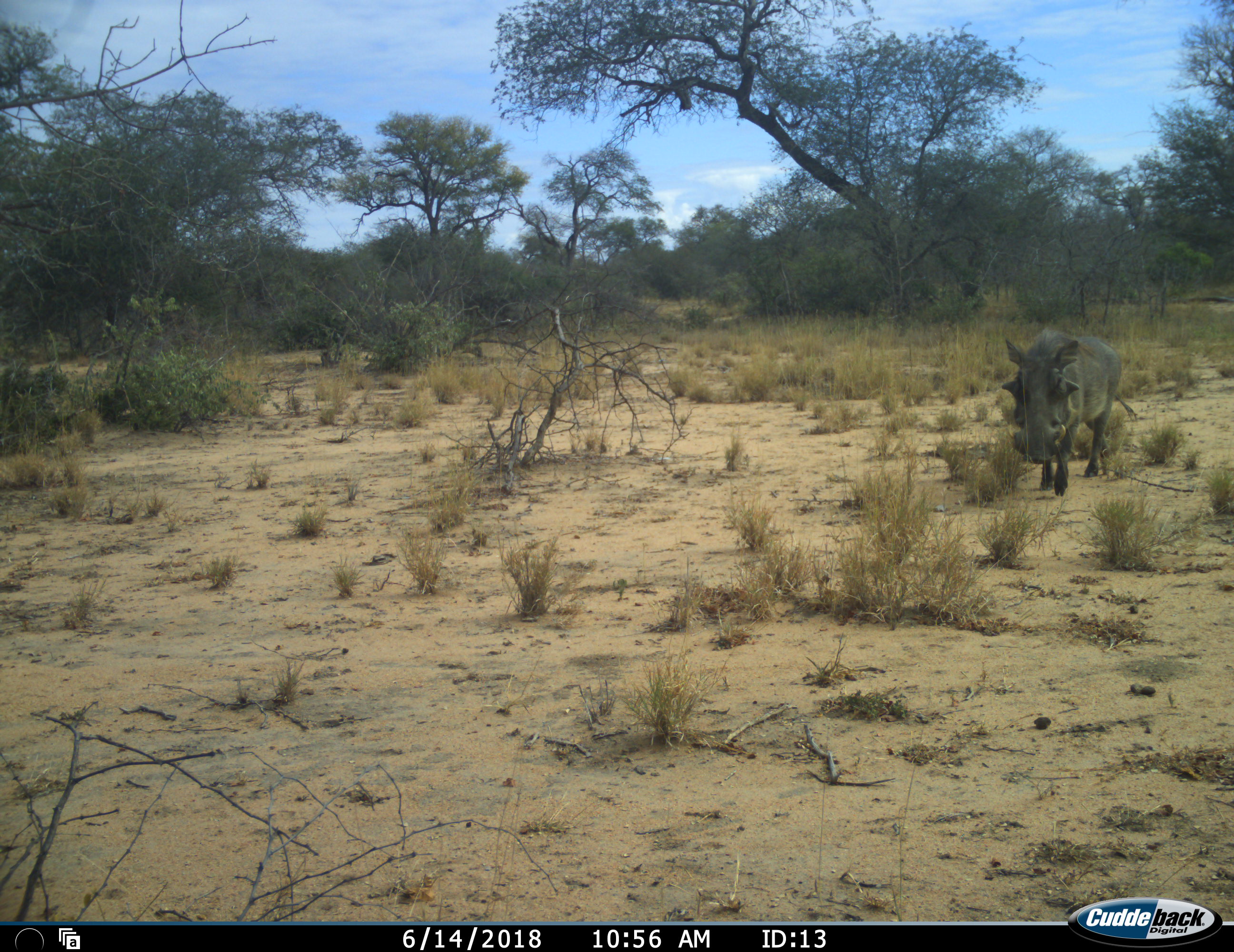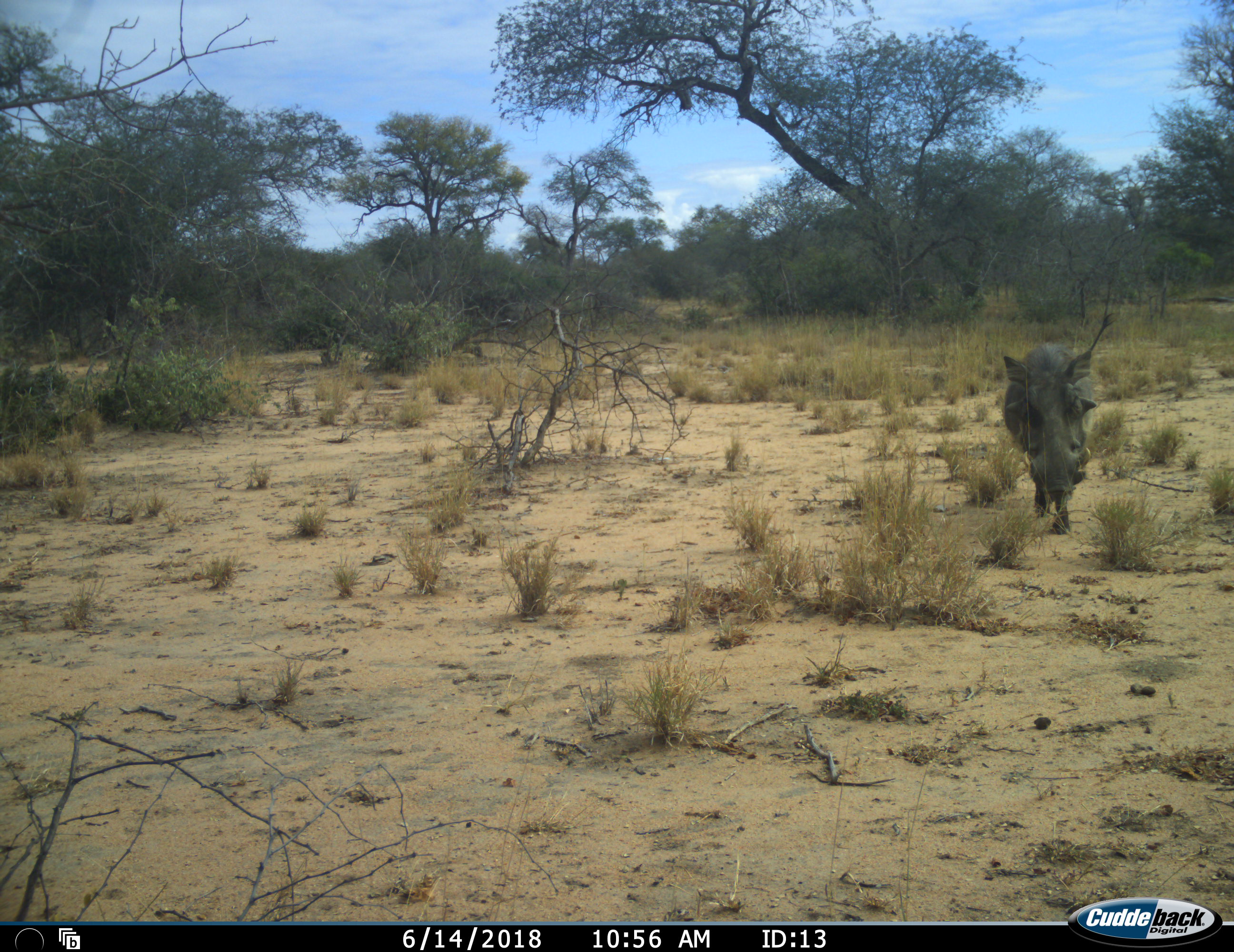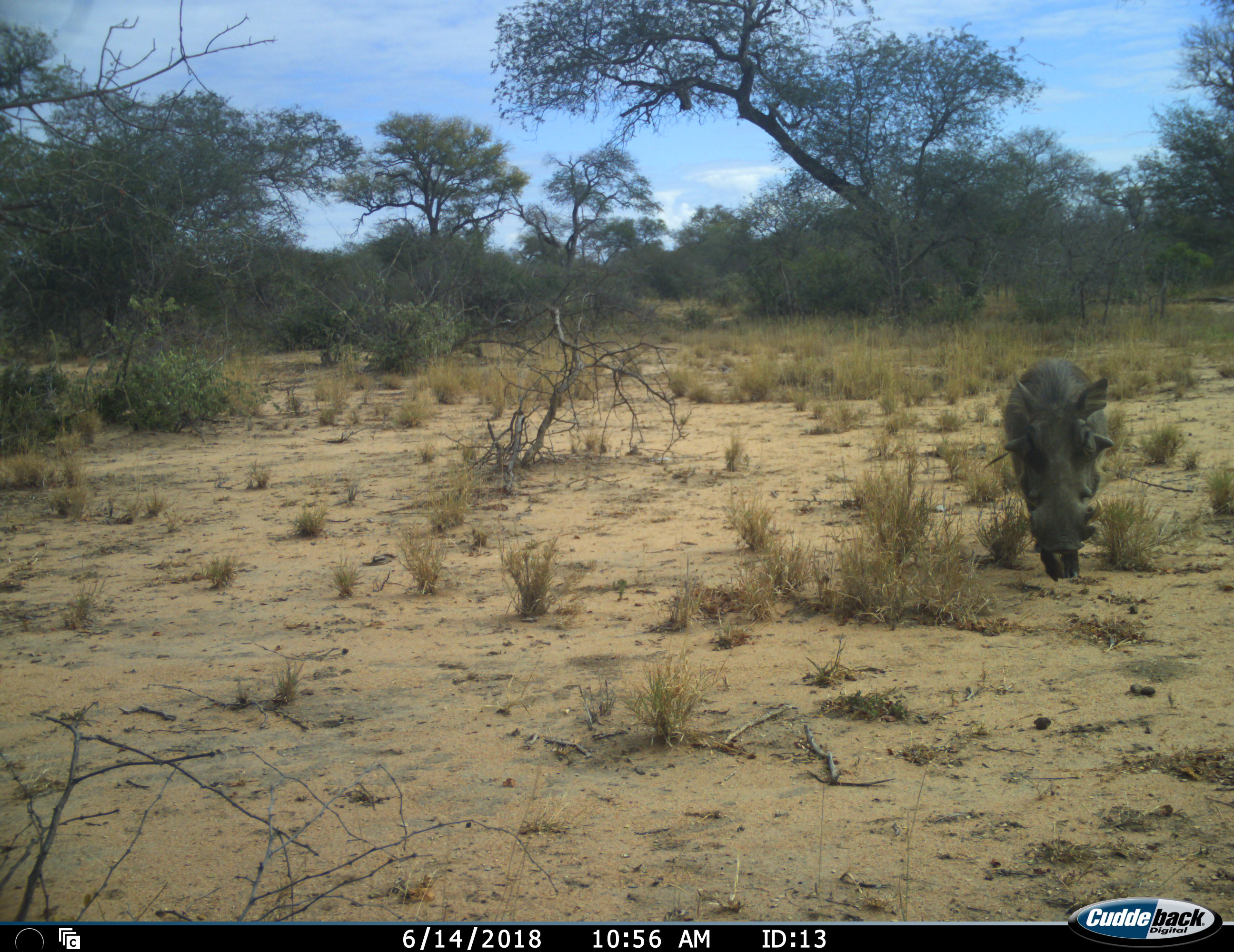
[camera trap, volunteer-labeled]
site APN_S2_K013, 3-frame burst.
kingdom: Animalia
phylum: Chordata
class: Mammalia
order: Artiodactyla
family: Suidae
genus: Phacochoerus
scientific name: Phacochoerus africanus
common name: warthog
Warthog (Phacochoerus africanus), count 1. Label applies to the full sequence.